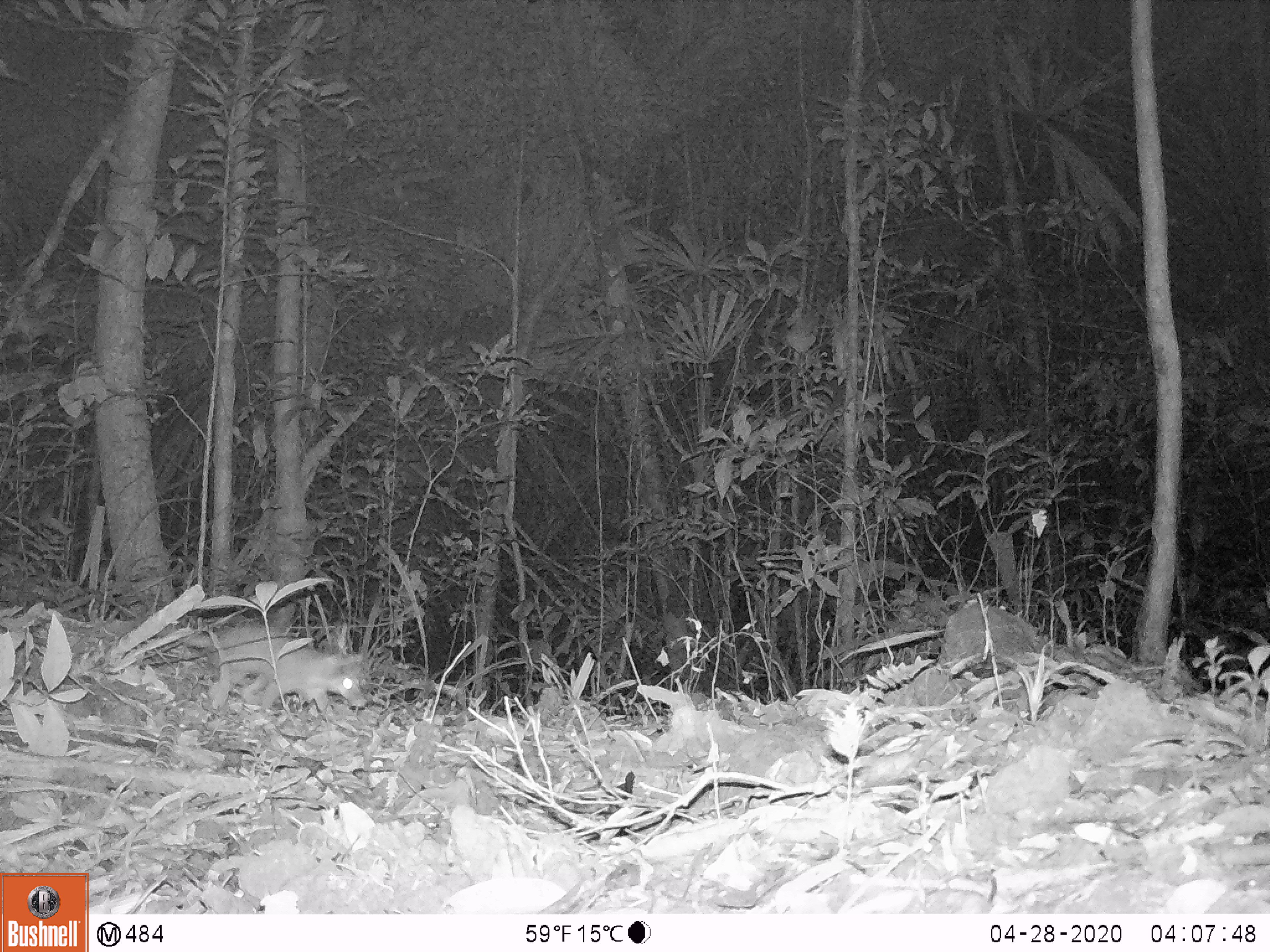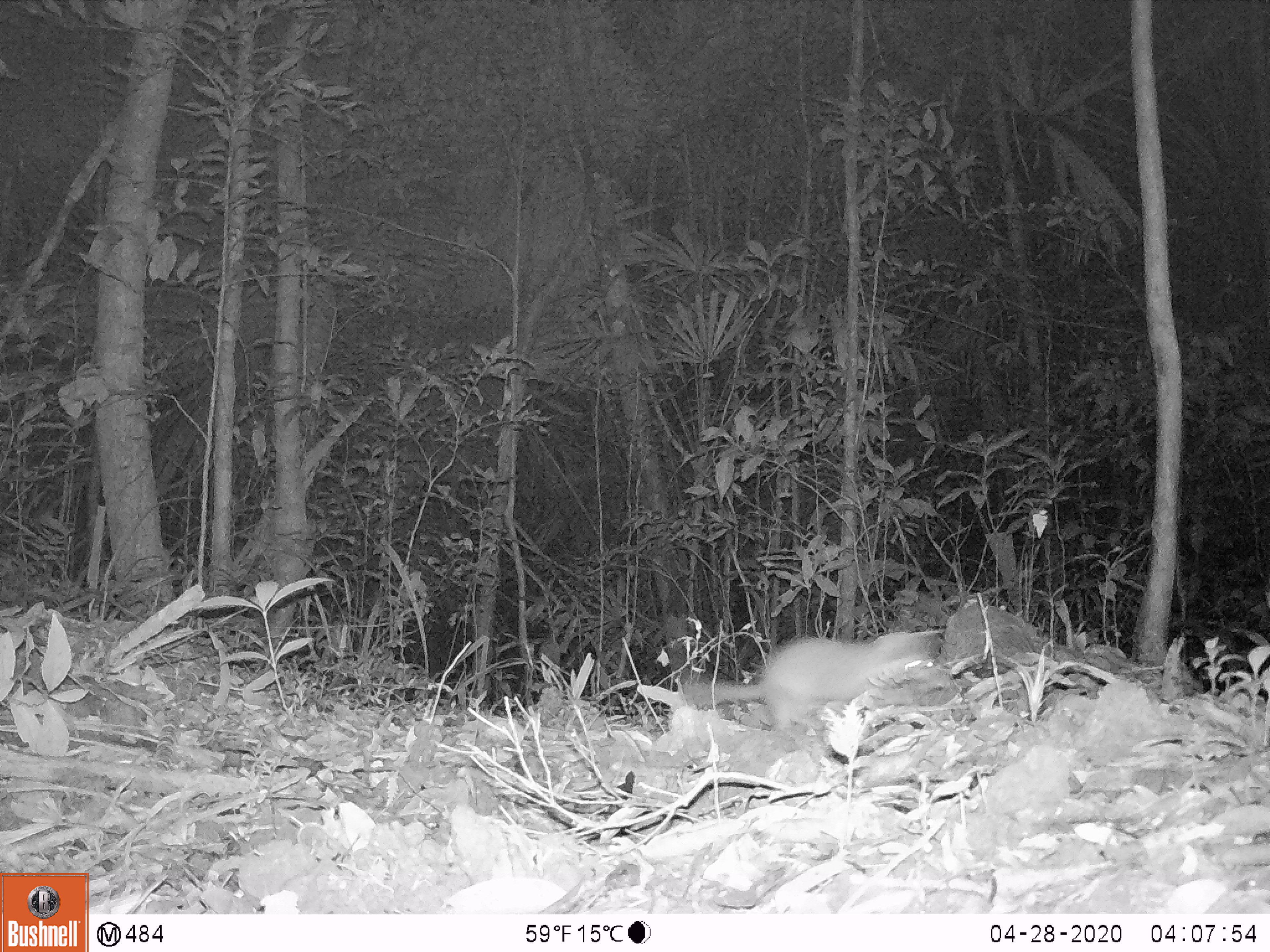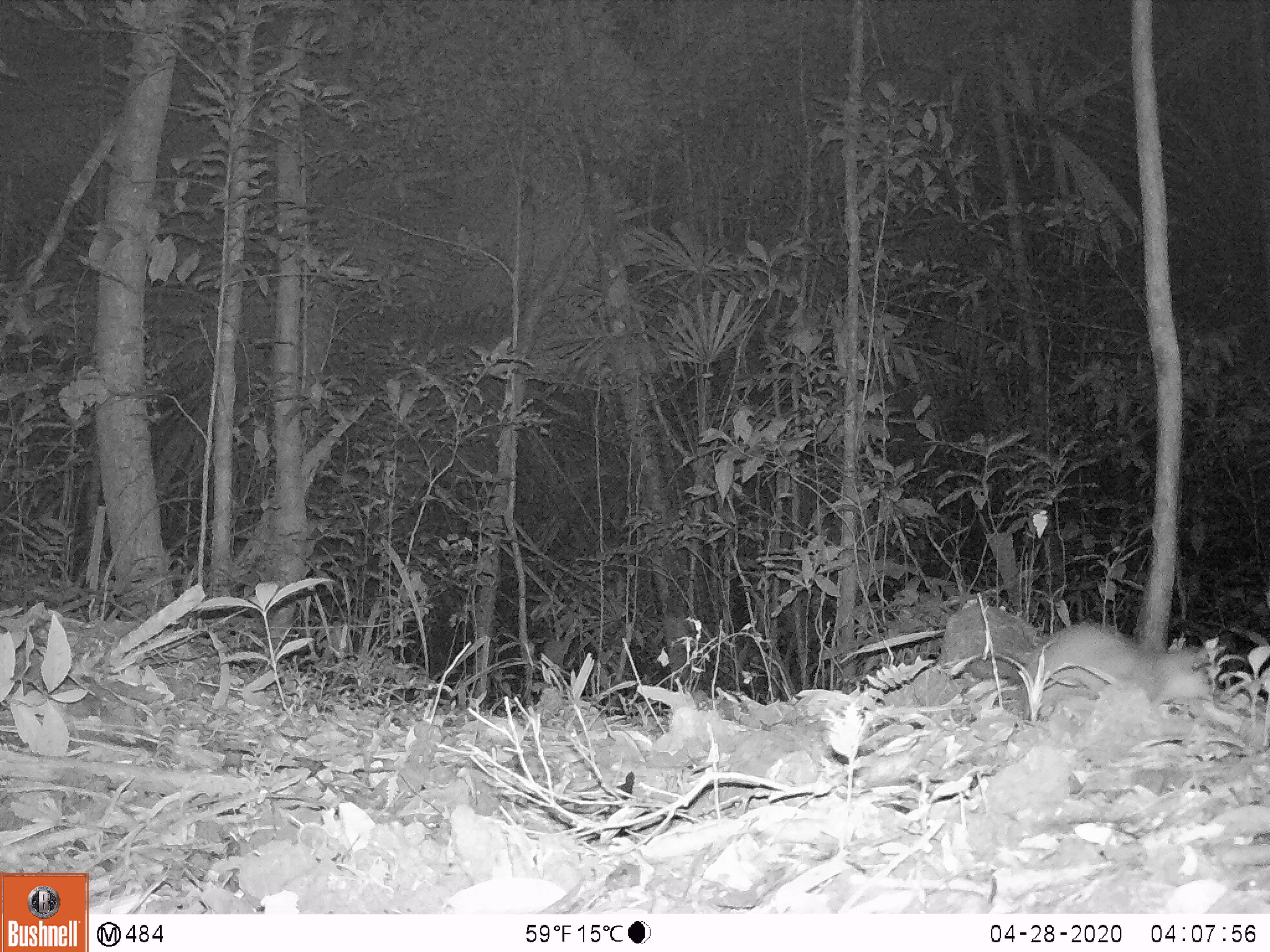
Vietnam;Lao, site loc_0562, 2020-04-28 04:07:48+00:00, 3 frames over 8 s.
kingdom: Animalia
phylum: Chordata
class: Mammalia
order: Carnivora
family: Mustelidae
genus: Melogale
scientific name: Melogale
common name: ferret badger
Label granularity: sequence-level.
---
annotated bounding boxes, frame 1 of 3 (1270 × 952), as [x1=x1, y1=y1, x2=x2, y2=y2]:
ferret badger: [x1=158, y1=625, x2=367, y2=720]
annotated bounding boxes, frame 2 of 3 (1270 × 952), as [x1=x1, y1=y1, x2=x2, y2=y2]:
ferret badger: [x1=682, y1=631, x2=951, y2=734]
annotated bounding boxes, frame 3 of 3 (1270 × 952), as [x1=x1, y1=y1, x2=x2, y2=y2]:
ferret badger: [x1=1020, y1=620, x2=1211, y2=720]